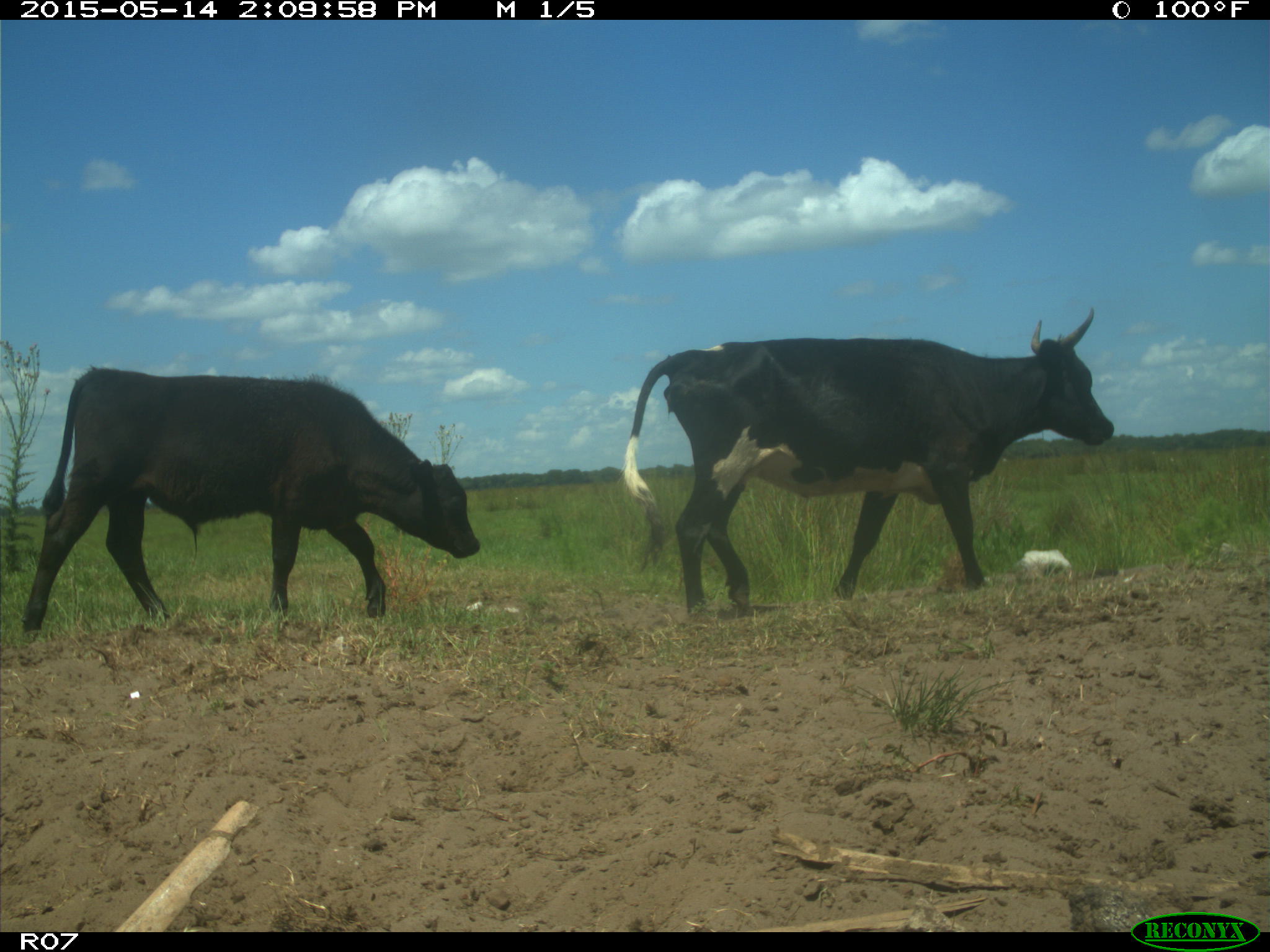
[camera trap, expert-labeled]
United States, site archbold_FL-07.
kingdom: Animalia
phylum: Chordata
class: Mammalia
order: Artiodactyla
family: Bovidae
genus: Bos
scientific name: Bos taurus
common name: domestic cow